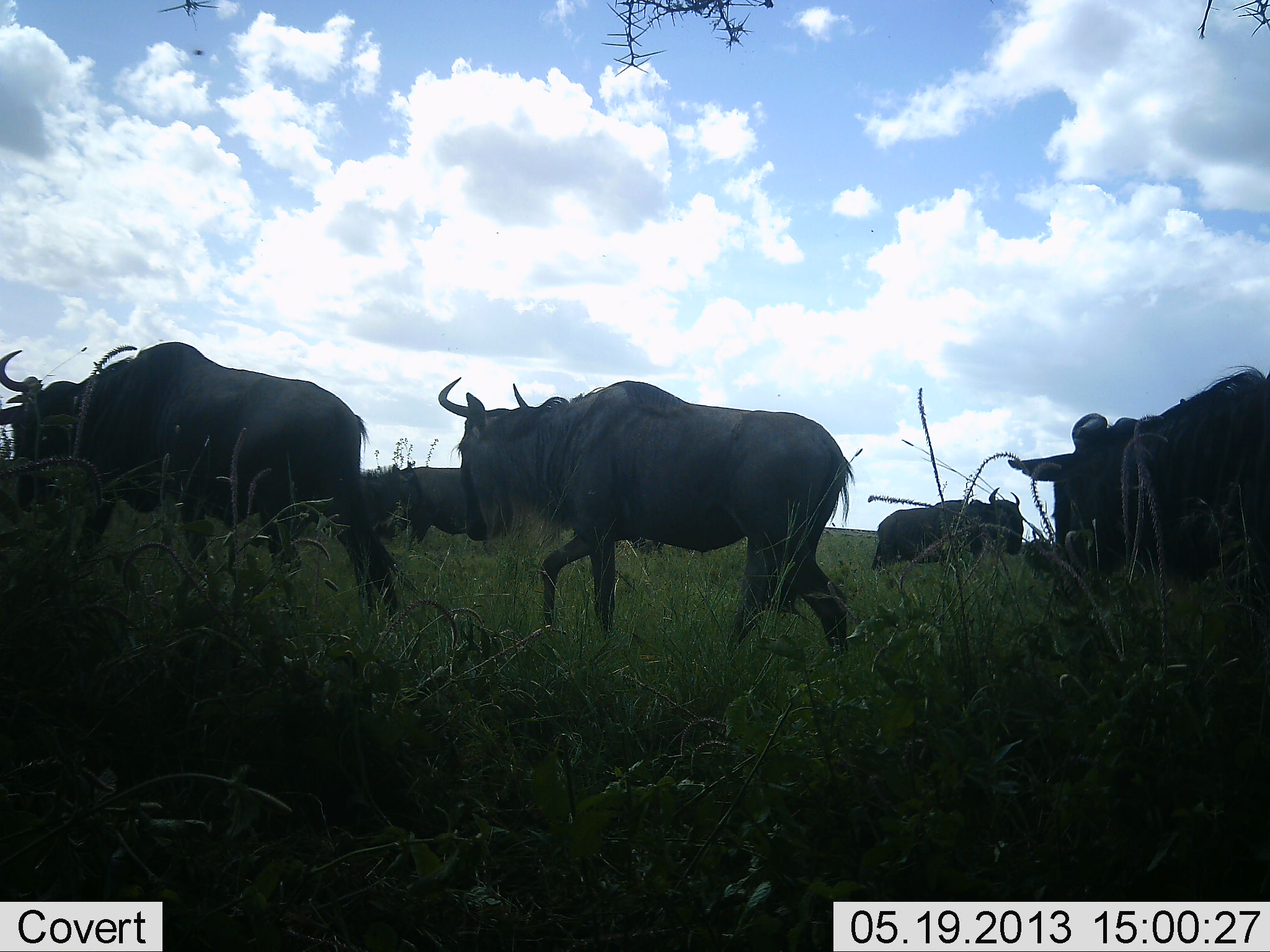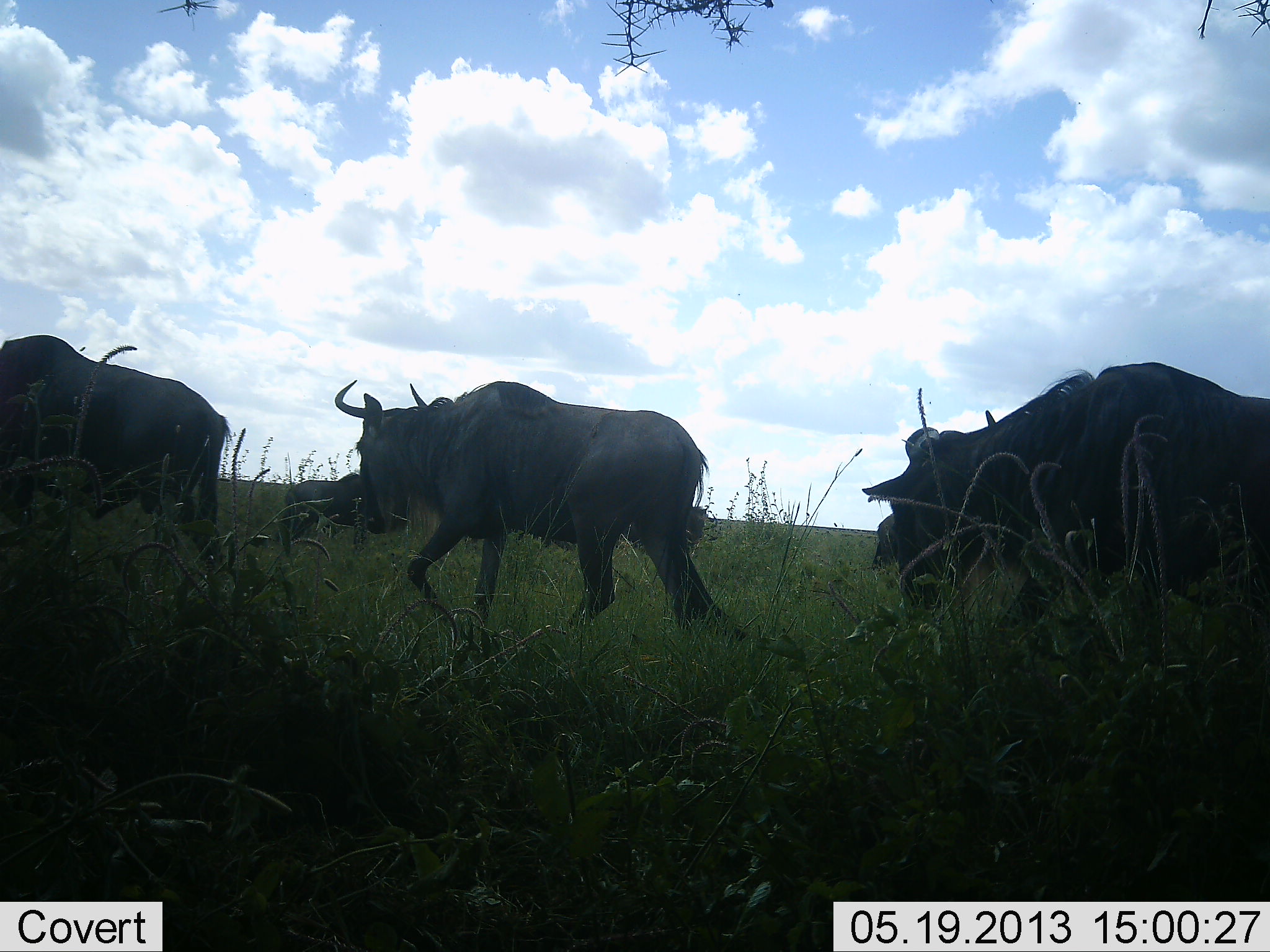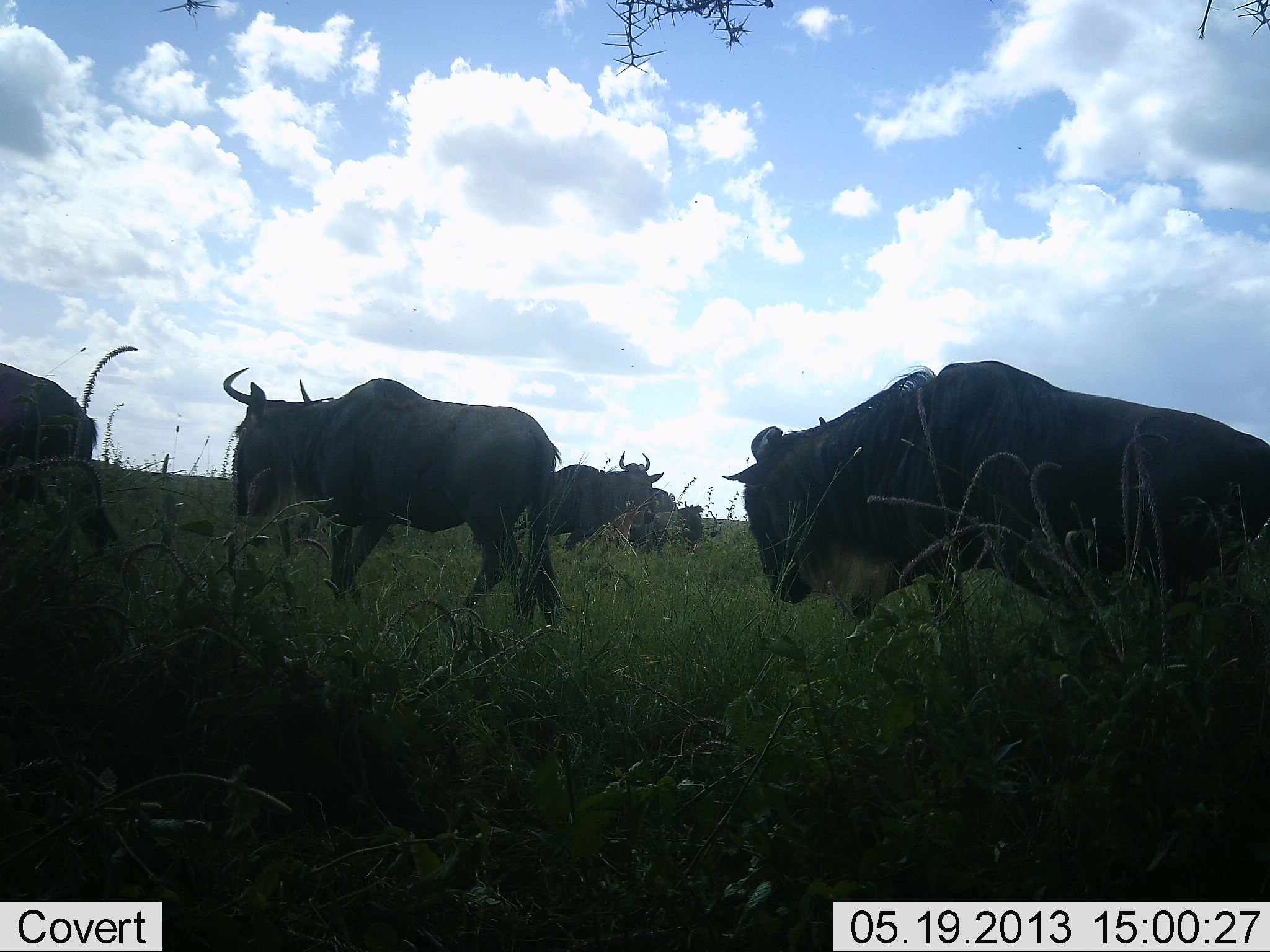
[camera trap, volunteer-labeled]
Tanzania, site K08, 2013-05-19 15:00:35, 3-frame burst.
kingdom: Animalia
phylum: Chordata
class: Mammalia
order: Artiodactyla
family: Bovidae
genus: Connochaetes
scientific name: Connochaetes taurinus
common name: blue wildebeest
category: wildebeest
Wildebeest (blue wildebeest) (Connochaetes taurinus), count 6. Behavior (volunteer vote fractions): standing 30%, resting 0%, moving 100%, interacting 0%. Young present (vote fraction): 10%. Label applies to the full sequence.